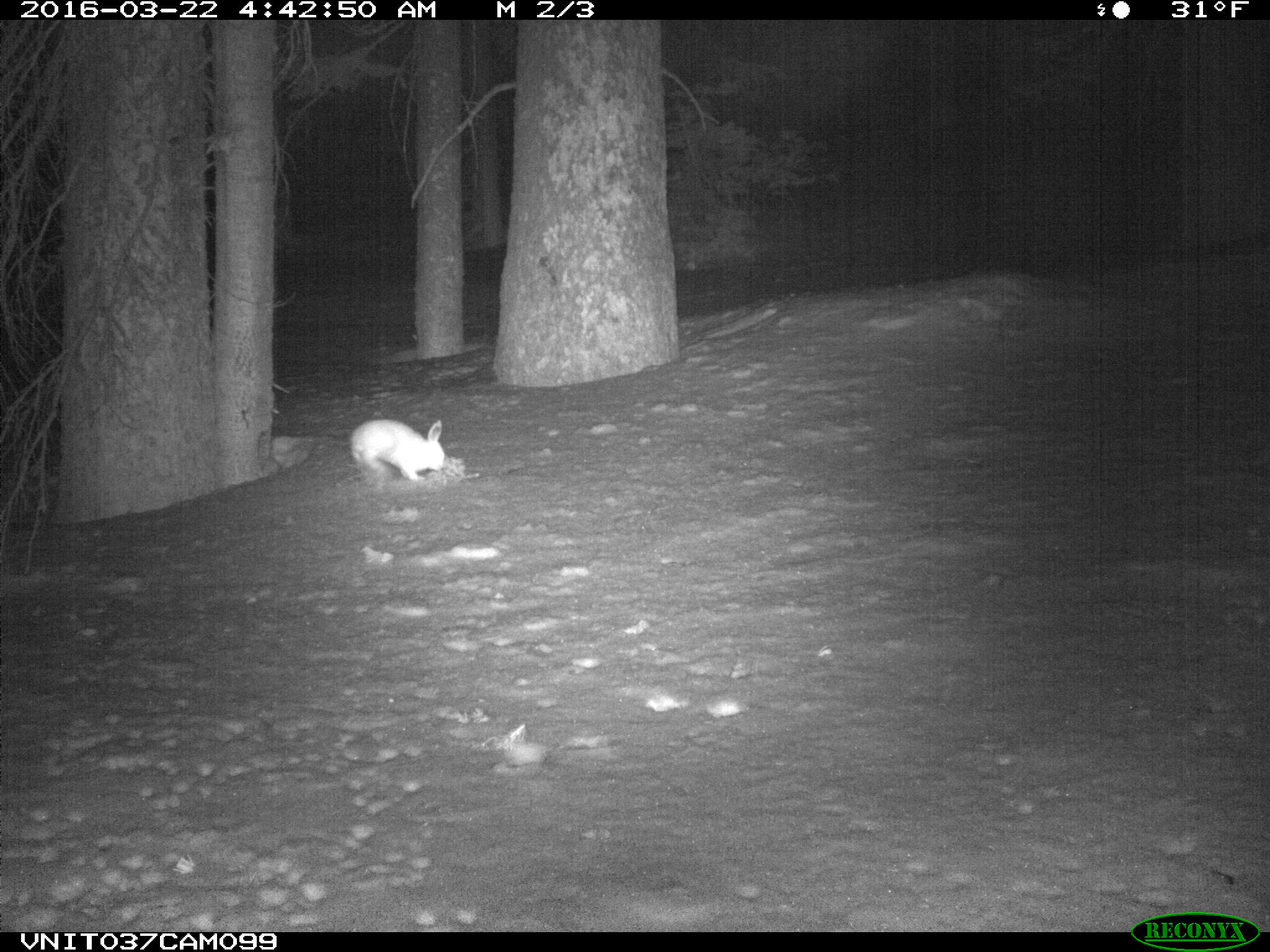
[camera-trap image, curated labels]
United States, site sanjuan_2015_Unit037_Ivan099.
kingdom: Animalia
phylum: Chordata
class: Mammalia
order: Lagomorpha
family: Leporidae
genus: Lepus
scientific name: Lepus americanus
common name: snowshoe hare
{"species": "Lepus americanus (snowshoe hare)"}